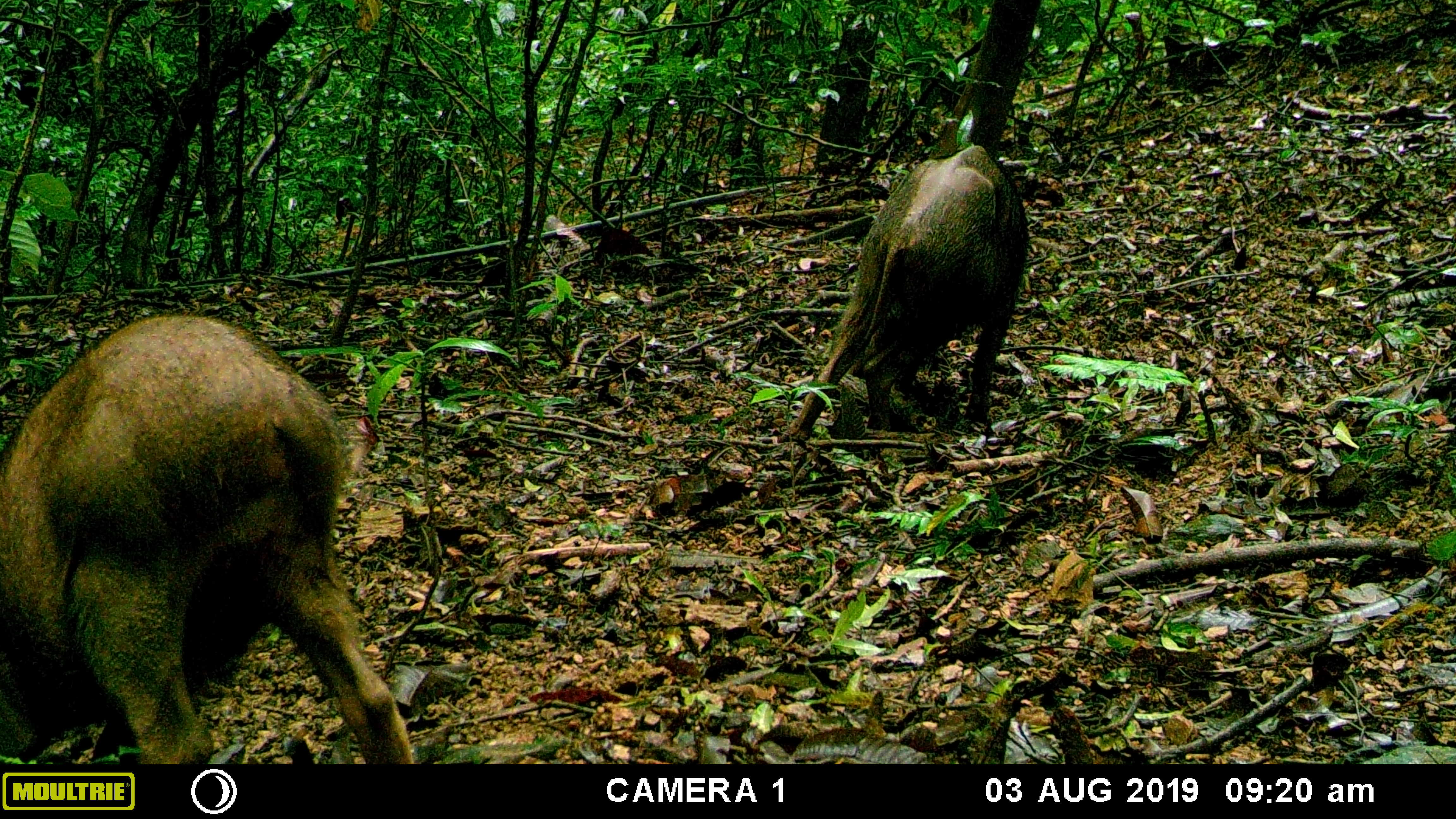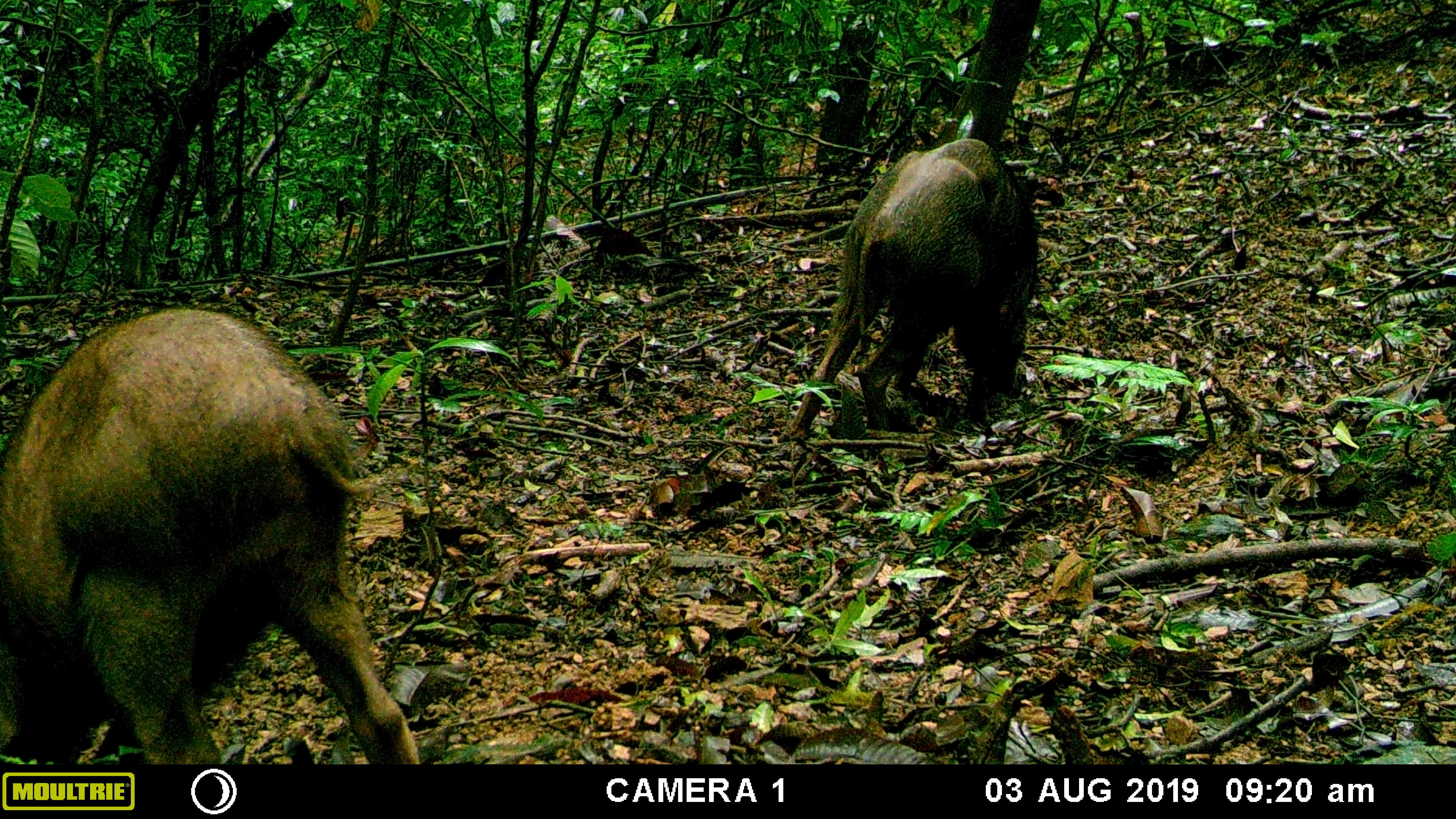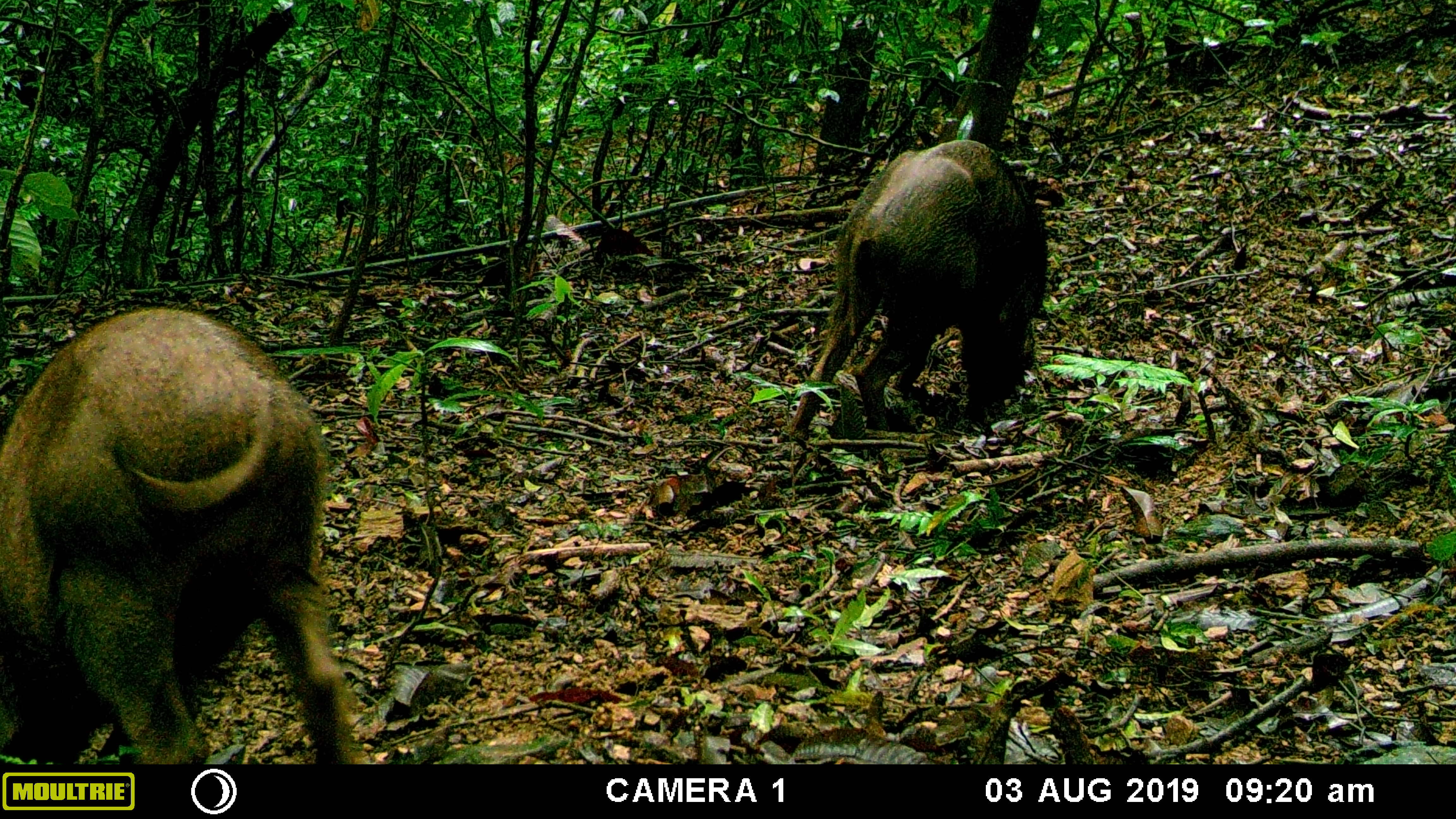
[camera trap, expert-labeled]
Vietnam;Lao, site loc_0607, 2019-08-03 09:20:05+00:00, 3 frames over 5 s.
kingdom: Animalia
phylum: Chordata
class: Mammalia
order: Artiodactyla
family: Suidae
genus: Sus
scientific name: Sus scrofa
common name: eurasian wild pig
Eurasian wild pig (Sus scrofa). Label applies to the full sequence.